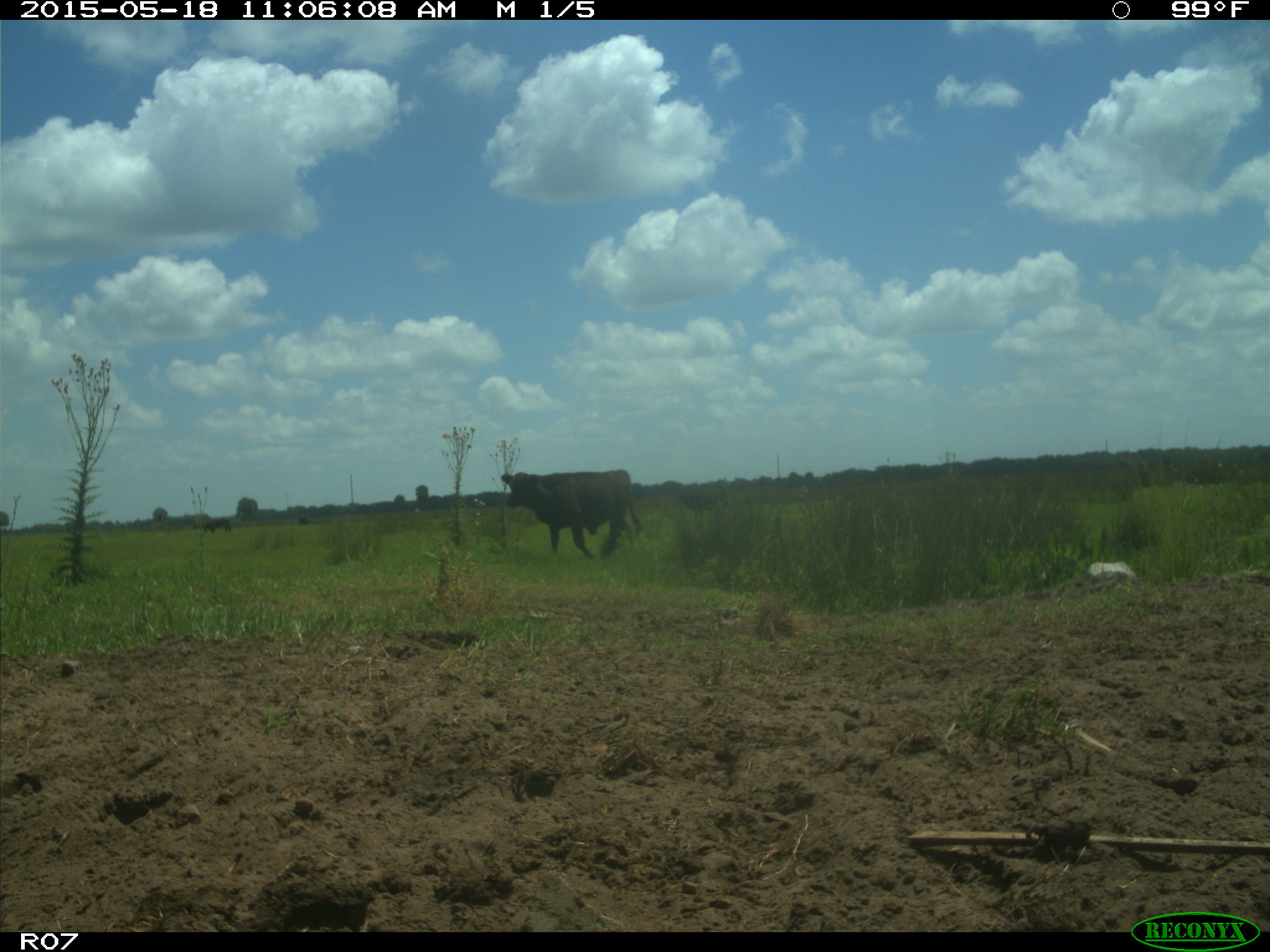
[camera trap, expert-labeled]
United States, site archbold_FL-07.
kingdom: Animalia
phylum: Chordata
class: Mammalia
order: Artiodactyla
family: Bovidae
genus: Bos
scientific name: Bos taurus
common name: domestic cow